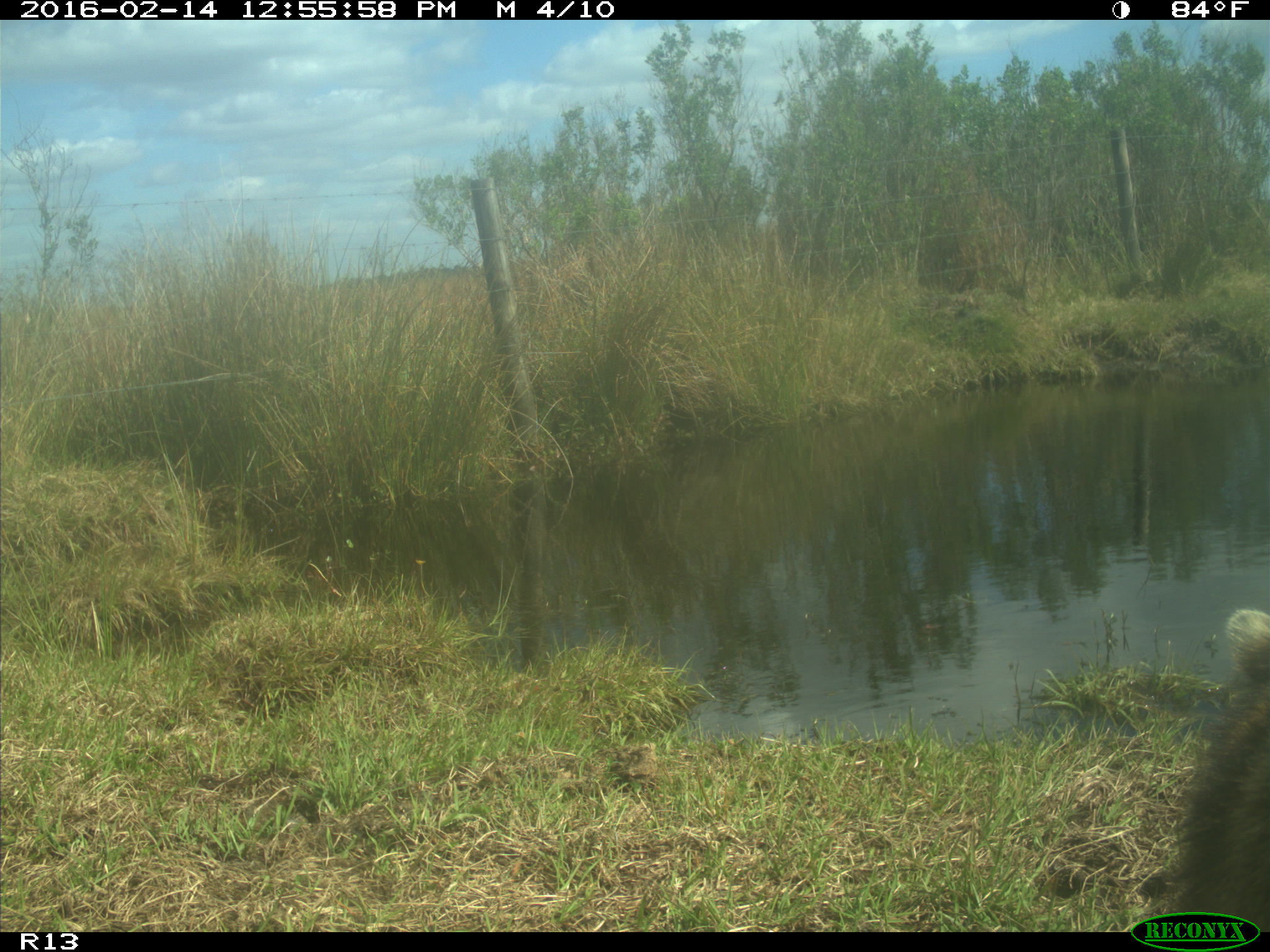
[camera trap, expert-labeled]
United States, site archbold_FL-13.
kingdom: Animalia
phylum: Chordata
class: Mammalia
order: Carnivora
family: Procyonidae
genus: Procyon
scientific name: Procyon lotor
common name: common raccoon